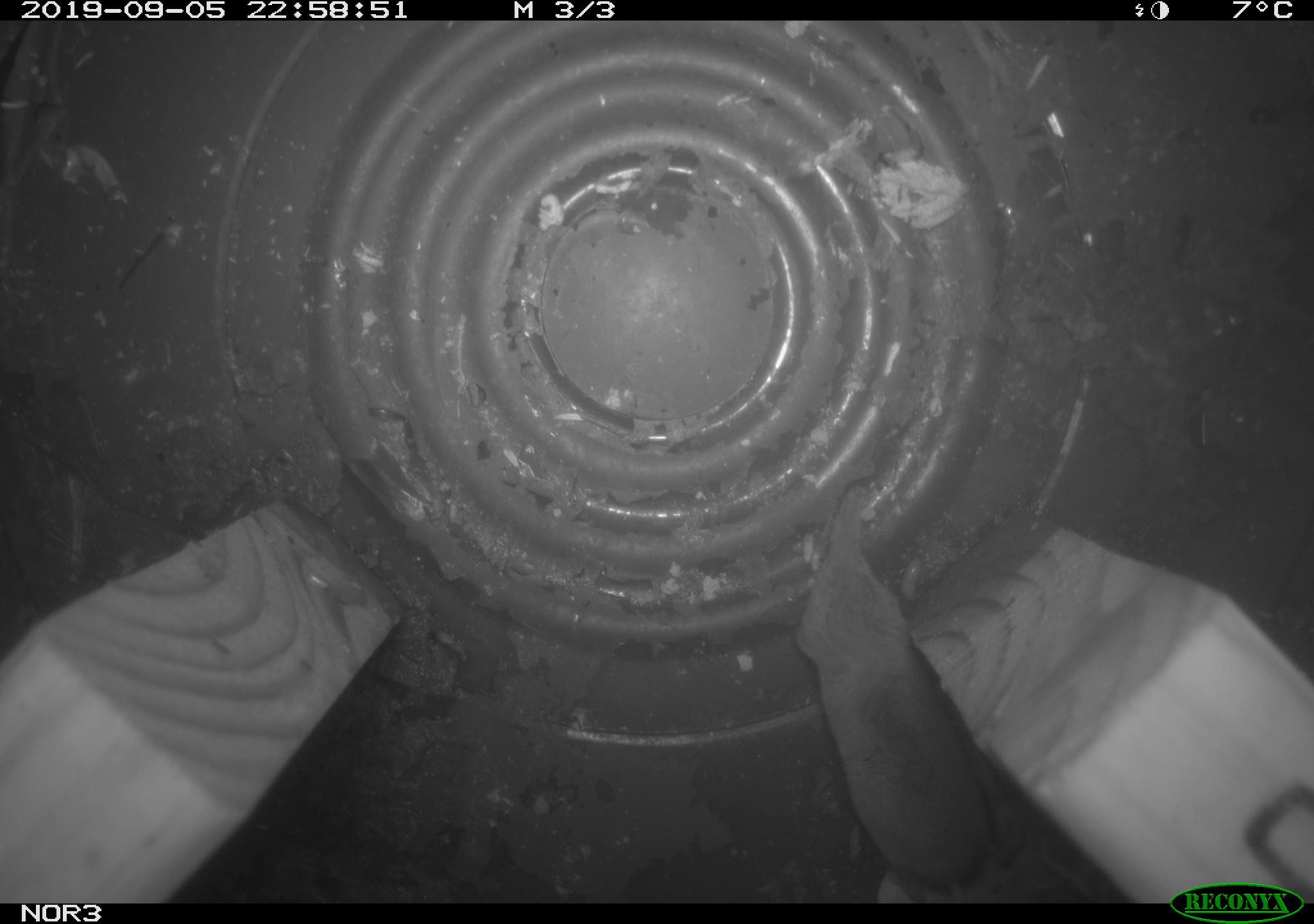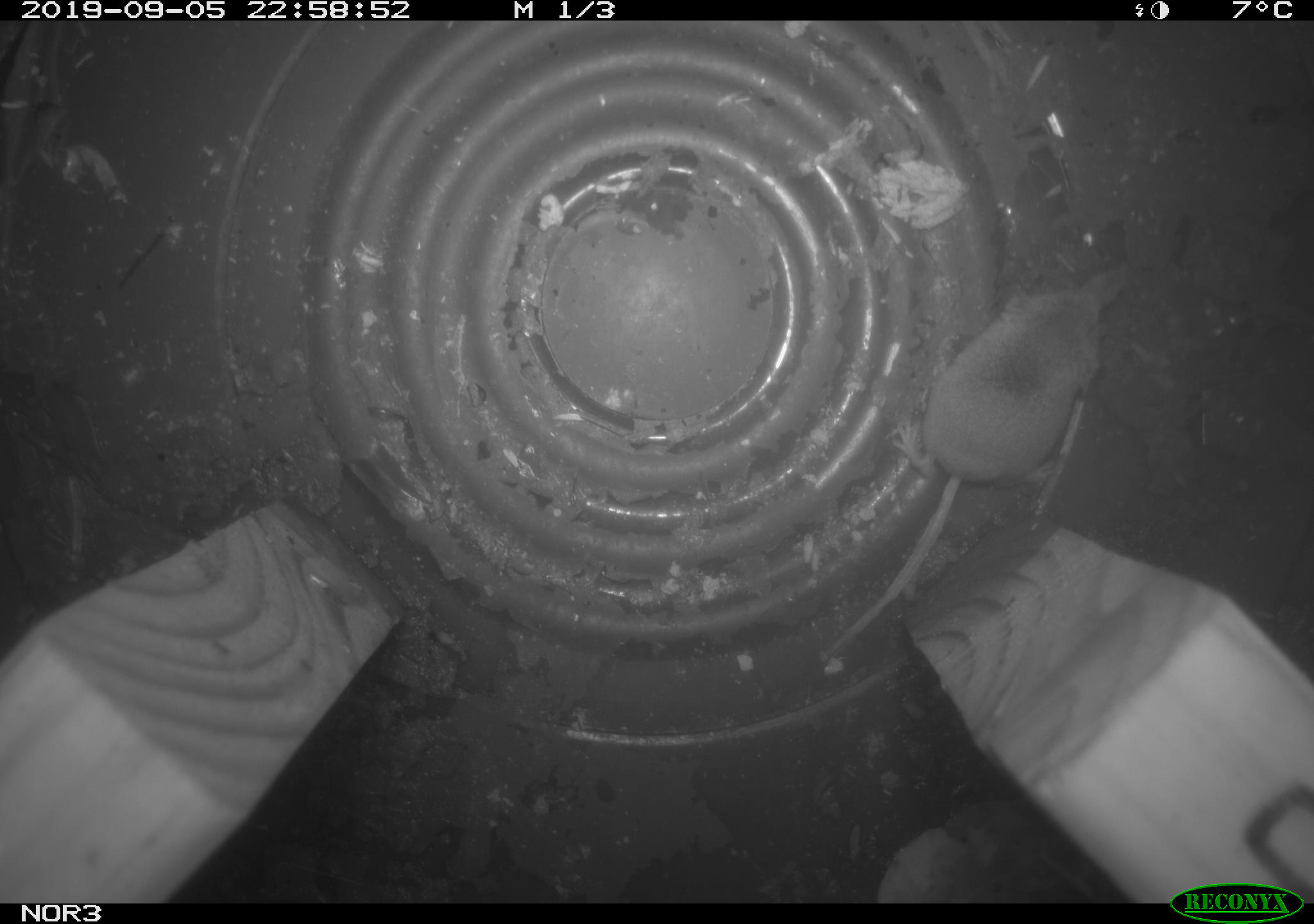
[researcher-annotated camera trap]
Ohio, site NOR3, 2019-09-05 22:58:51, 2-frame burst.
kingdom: Animalia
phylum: Chordata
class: Mammalia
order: Eulipotyphla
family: Soricidae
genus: Sorex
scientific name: Sorex cinereus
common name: masked shrew